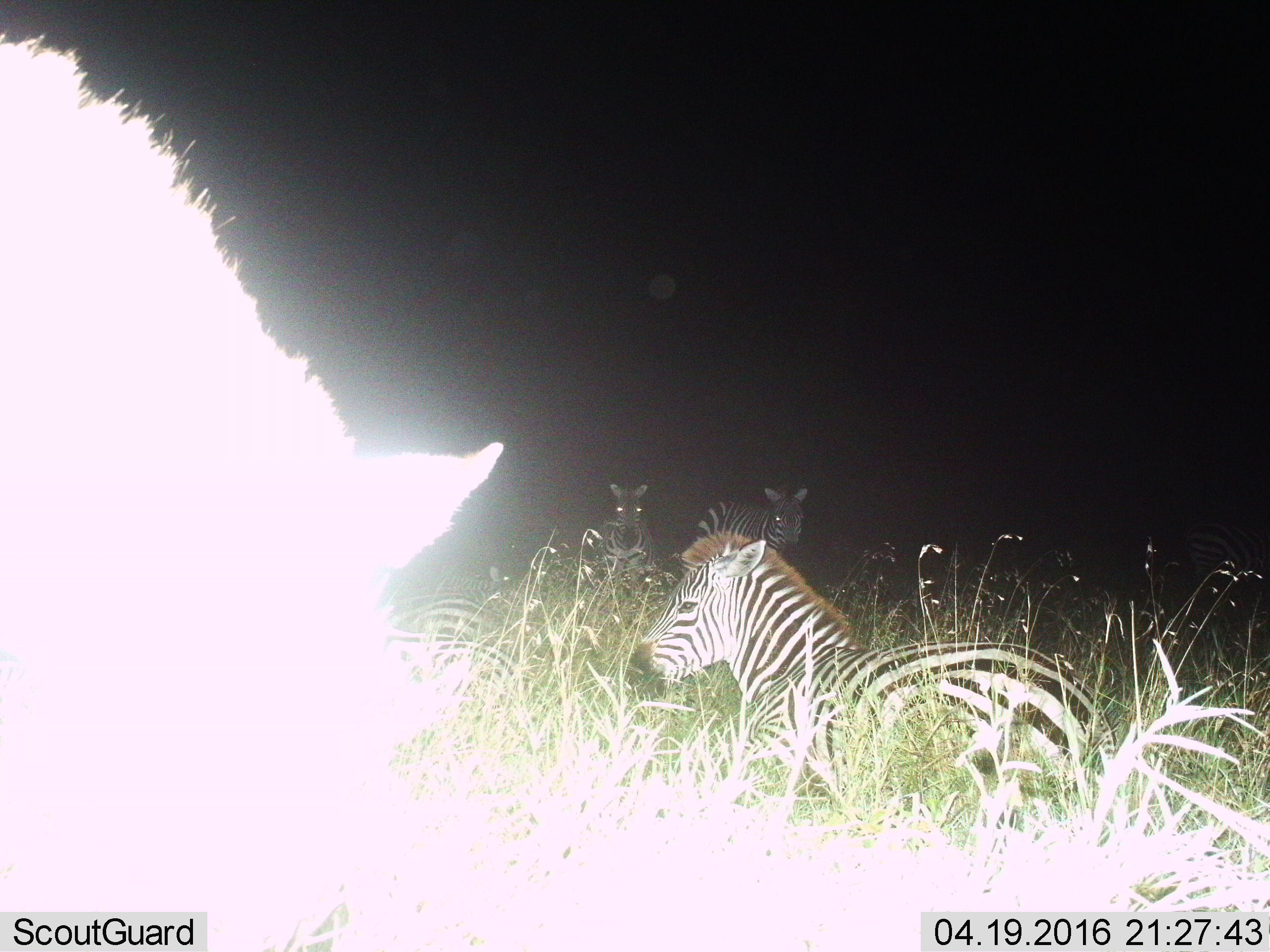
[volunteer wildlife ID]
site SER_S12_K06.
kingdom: Animalia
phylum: Chordata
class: Mammalia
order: Perissodactyla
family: Equidae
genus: Equus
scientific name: Equus quagga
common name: plains zebra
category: zebraplains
Zebraplains (plains zebra) (Equus quagga), count 5. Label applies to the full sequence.